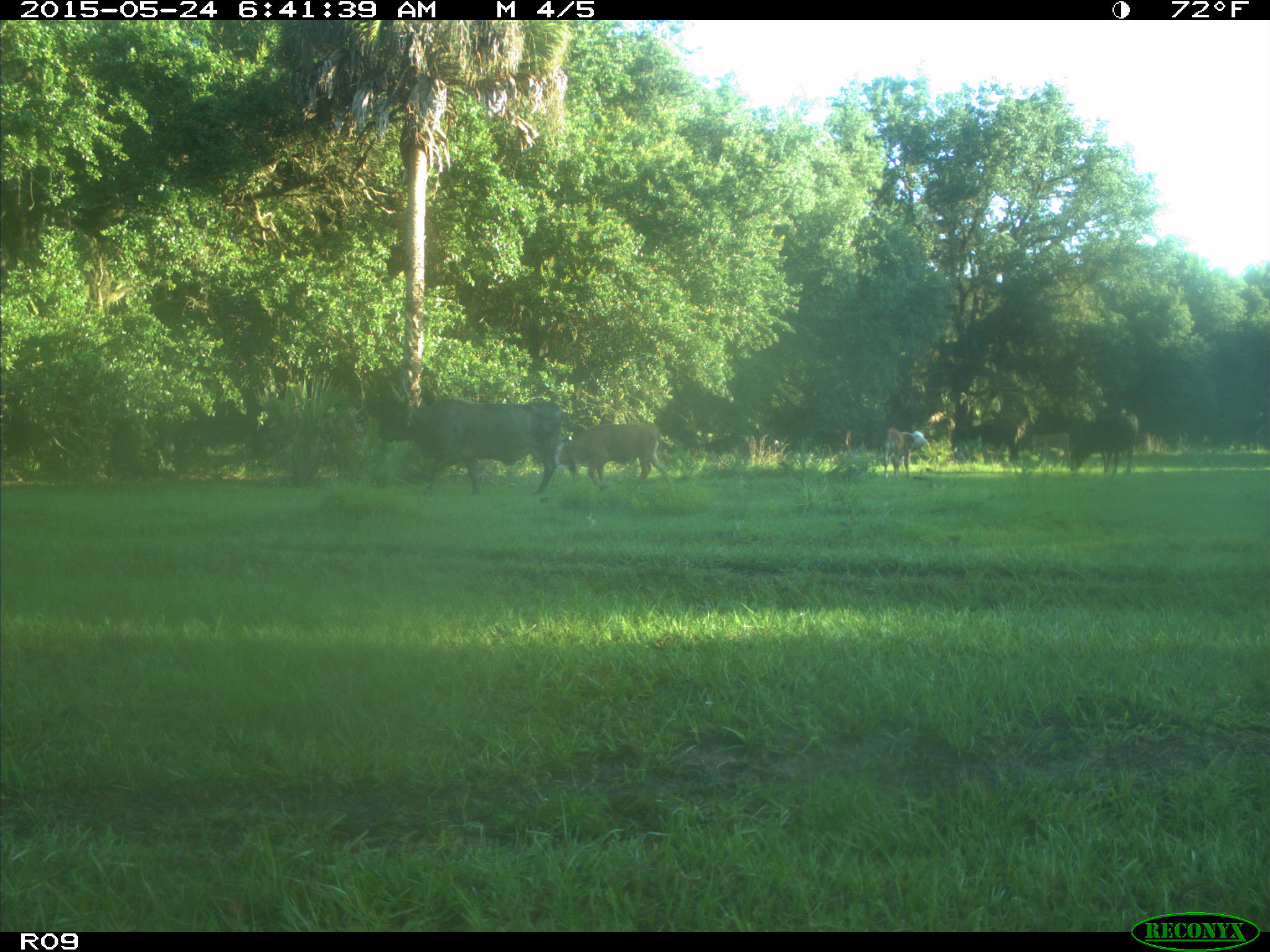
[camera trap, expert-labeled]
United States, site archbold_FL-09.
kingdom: Animalia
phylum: Chordata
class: Mammalia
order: Artiodactyla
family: Bovidae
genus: Bos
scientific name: Bos taurus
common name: domestic cow